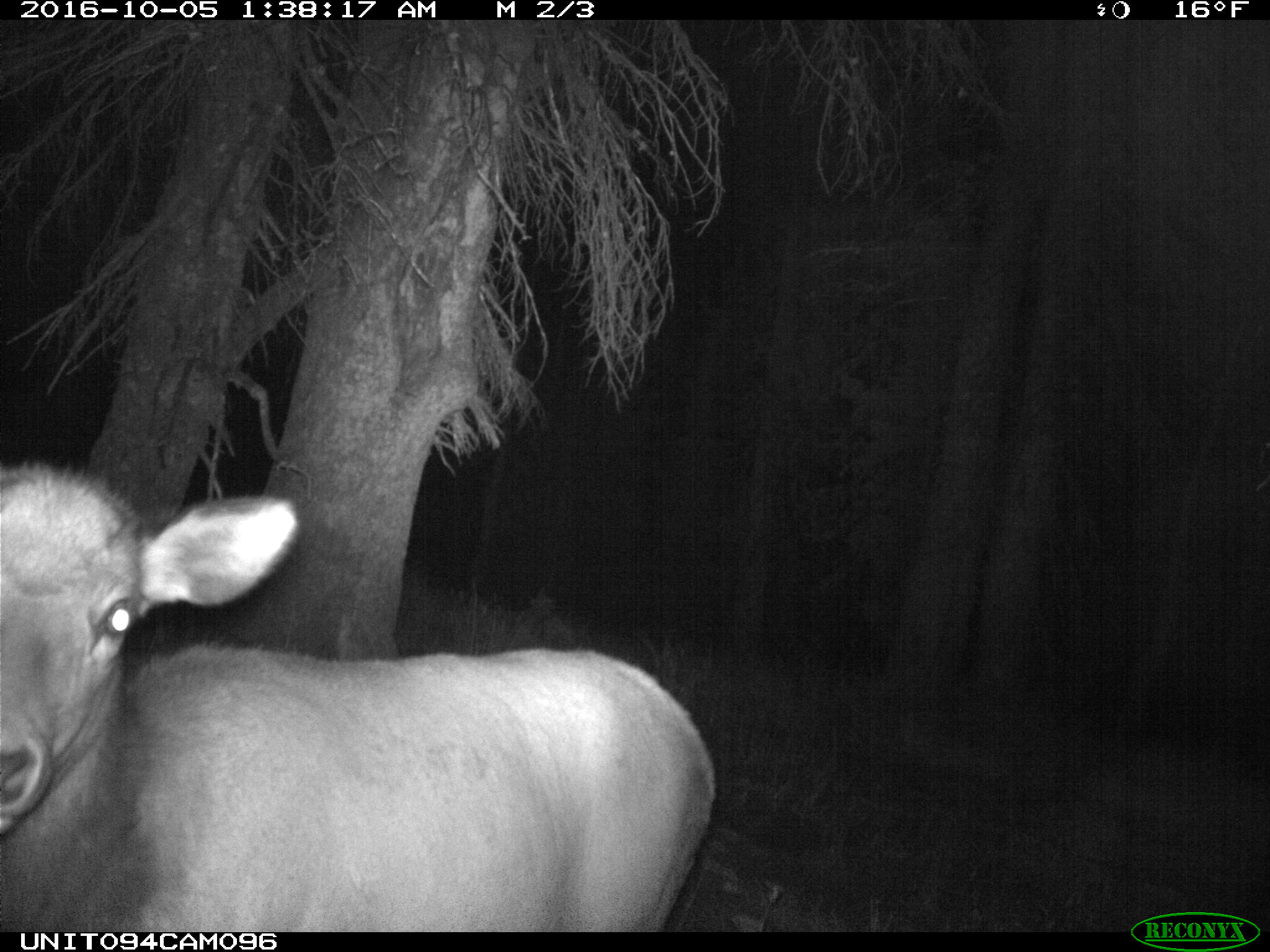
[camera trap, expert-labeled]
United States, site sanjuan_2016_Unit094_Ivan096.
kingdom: Animalia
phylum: Chordata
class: Mammalia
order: Artiodactyla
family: Cervidae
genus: Cervus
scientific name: Cervus elaphus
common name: red deer